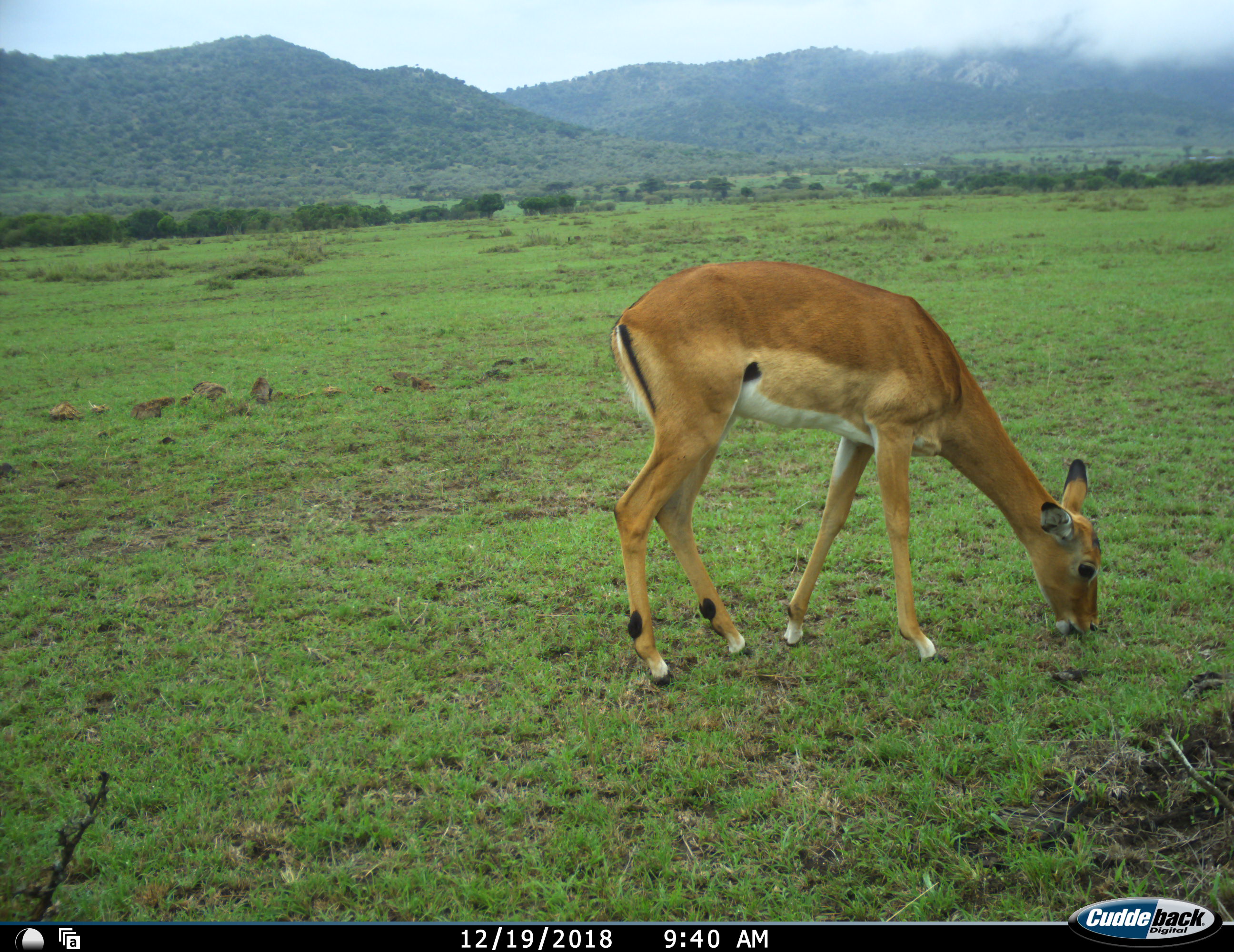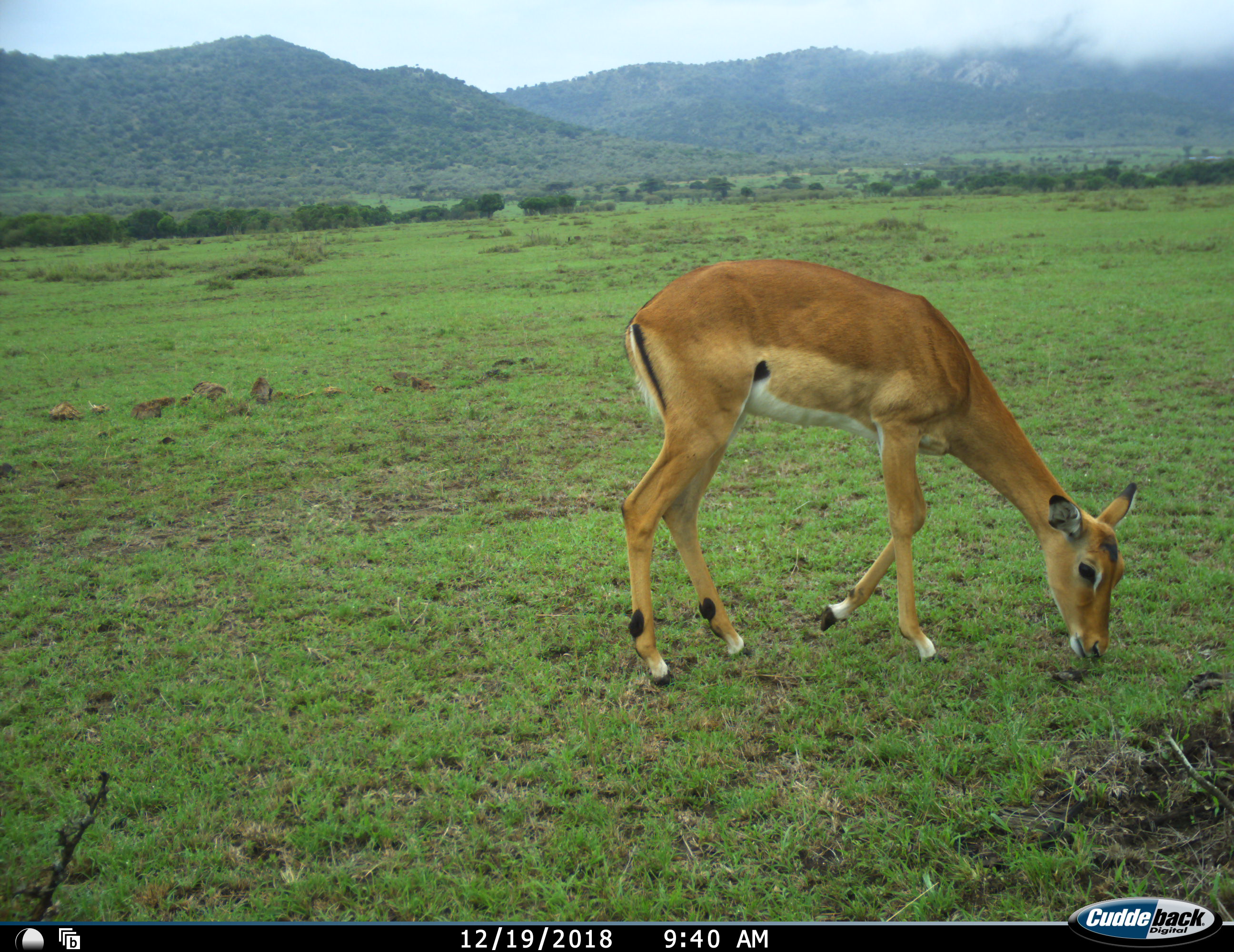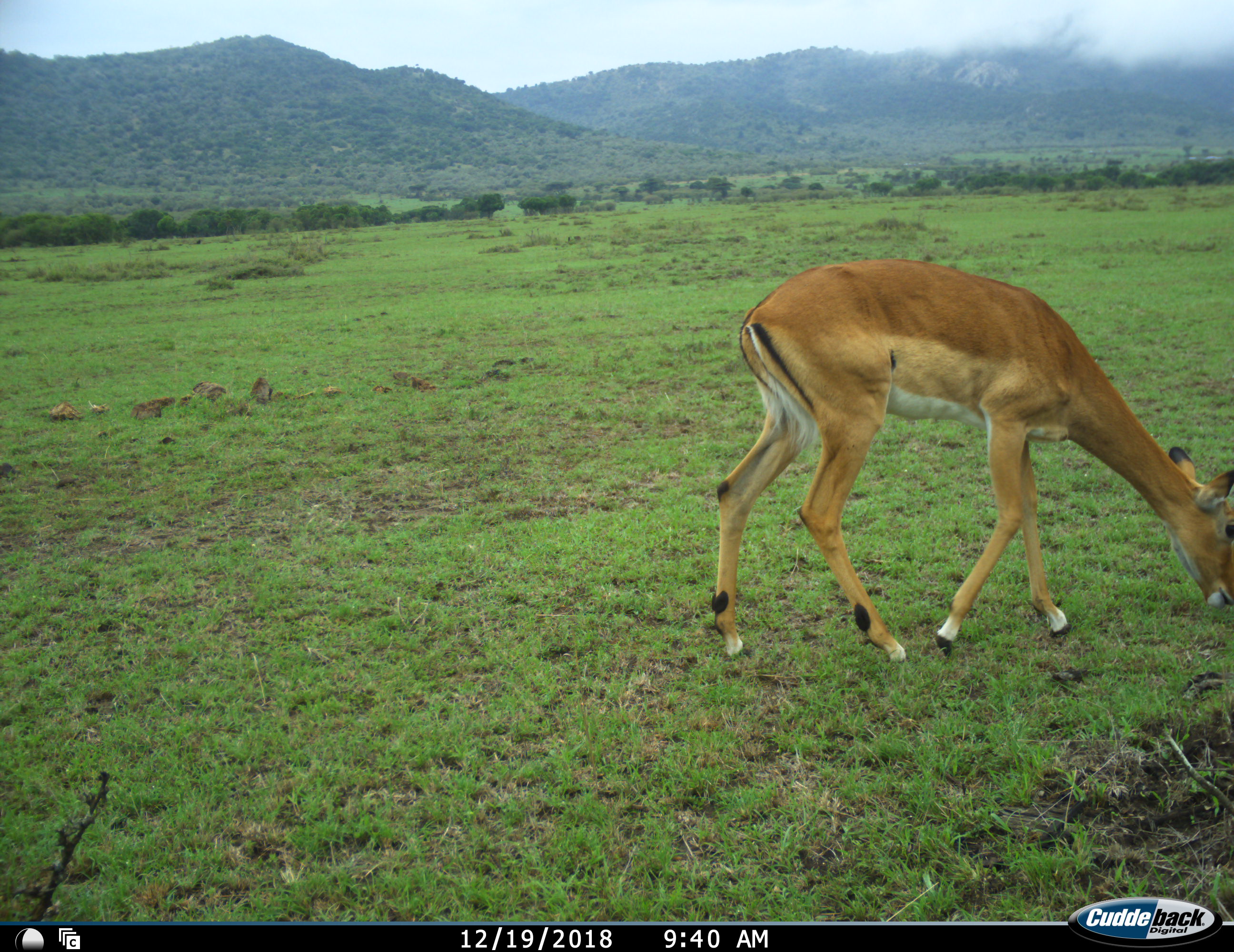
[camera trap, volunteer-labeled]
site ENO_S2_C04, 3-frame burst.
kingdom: Animalia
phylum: Chordata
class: Mammalia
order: Artiodactyla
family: Bovidae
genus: Aepyceros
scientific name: Aepyceros melampus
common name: impala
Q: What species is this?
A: Impala (Aepyceros melampus).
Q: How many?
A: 1.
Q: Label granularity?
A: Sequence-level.